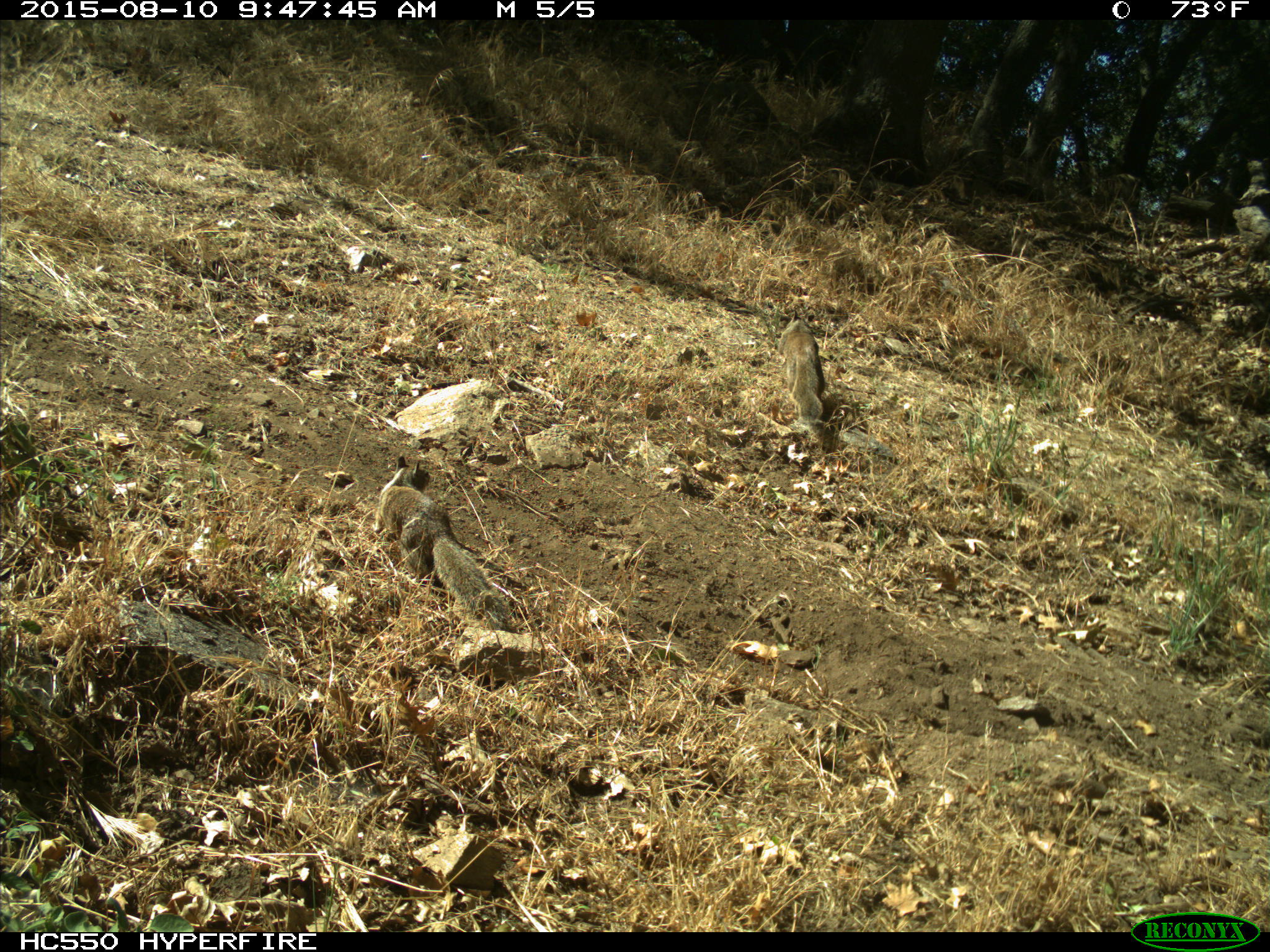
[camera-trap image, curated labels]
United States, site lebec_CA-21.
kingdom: Animalia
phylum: Chordata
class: Mammalia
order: Rodentia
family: Sciuridae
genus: Otospermophilus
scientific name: Otospermophilus beecheyi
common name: california ground squirrel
Otospermophilus beecheyi (california ground squirrel).